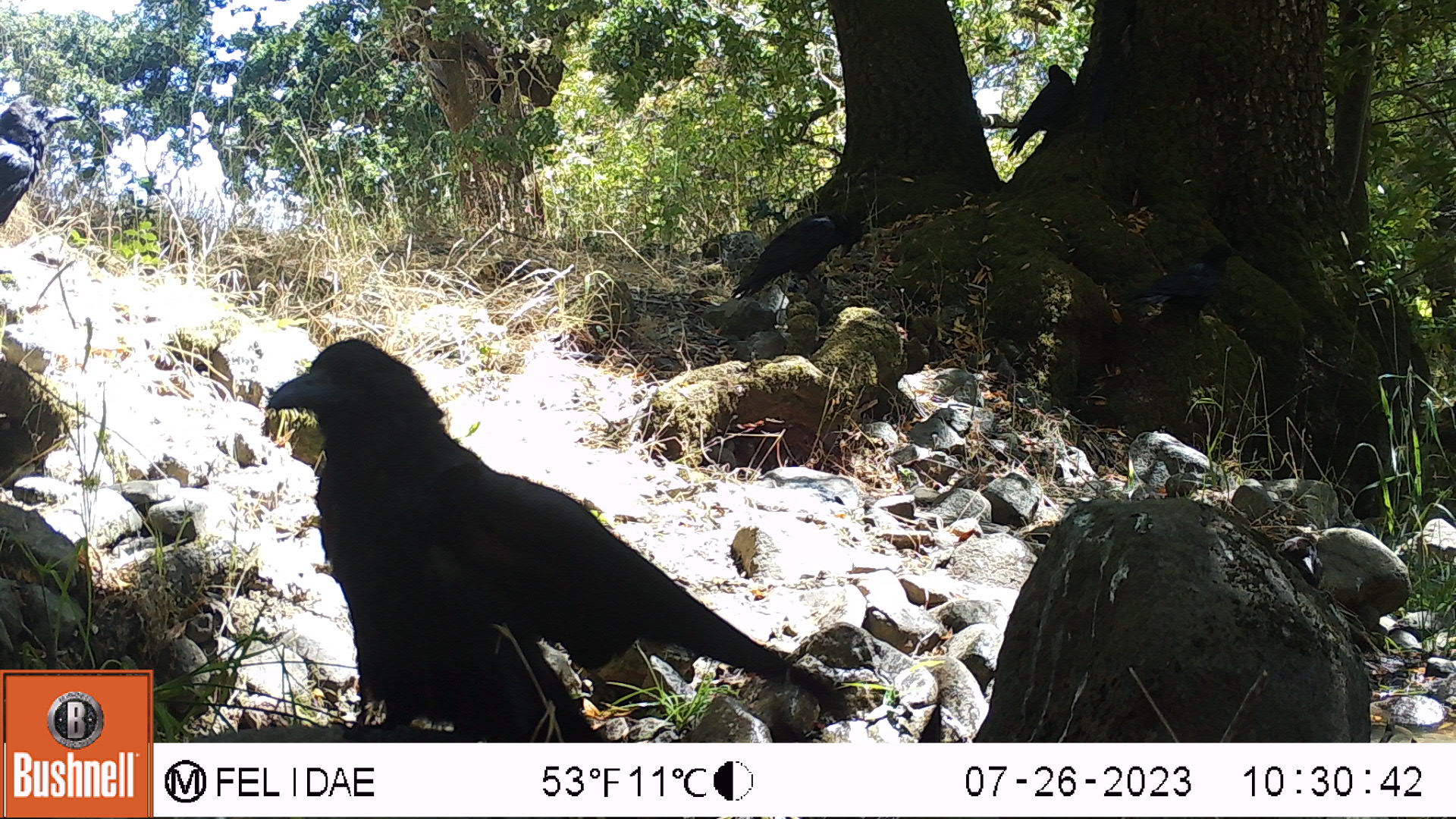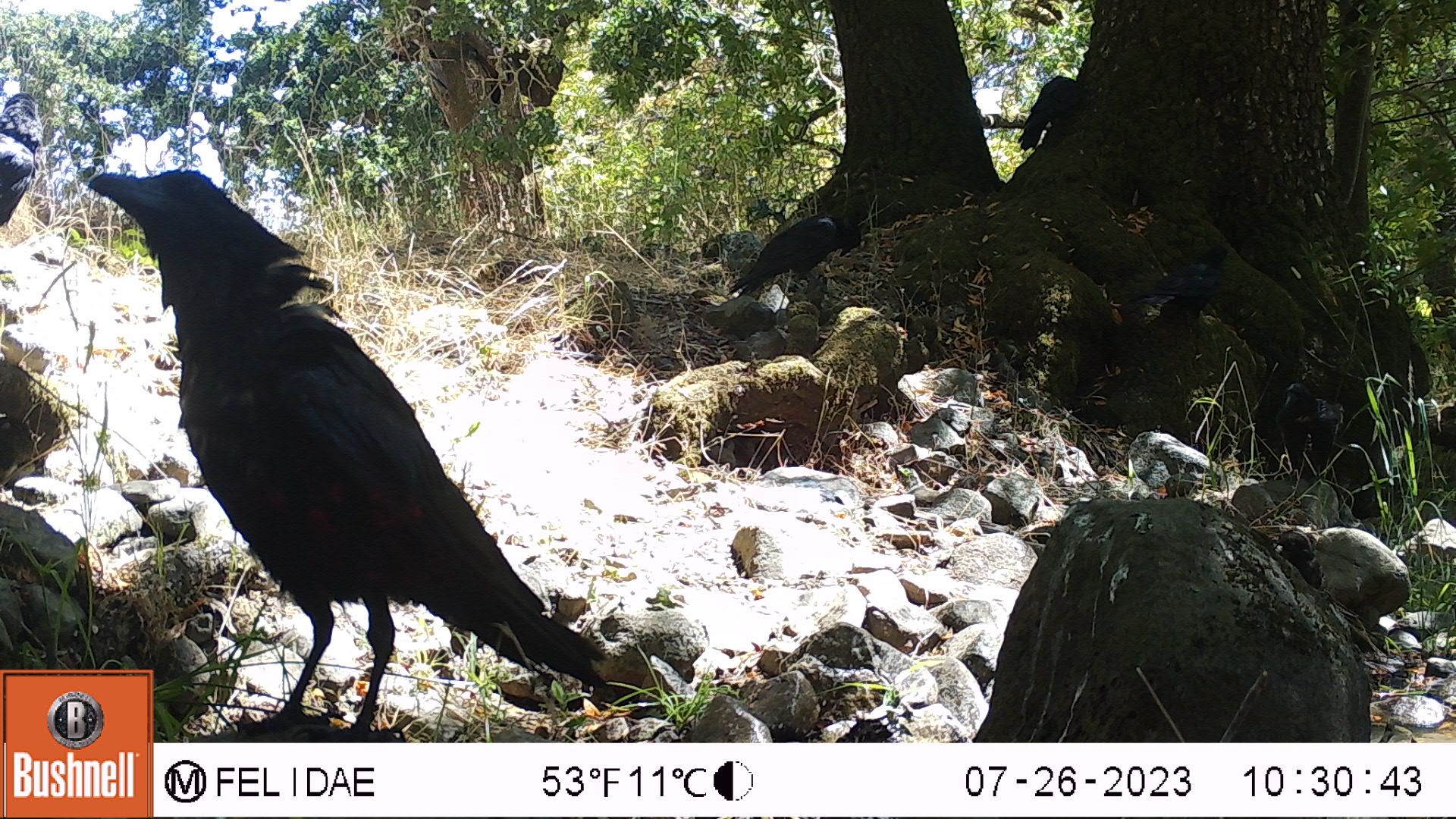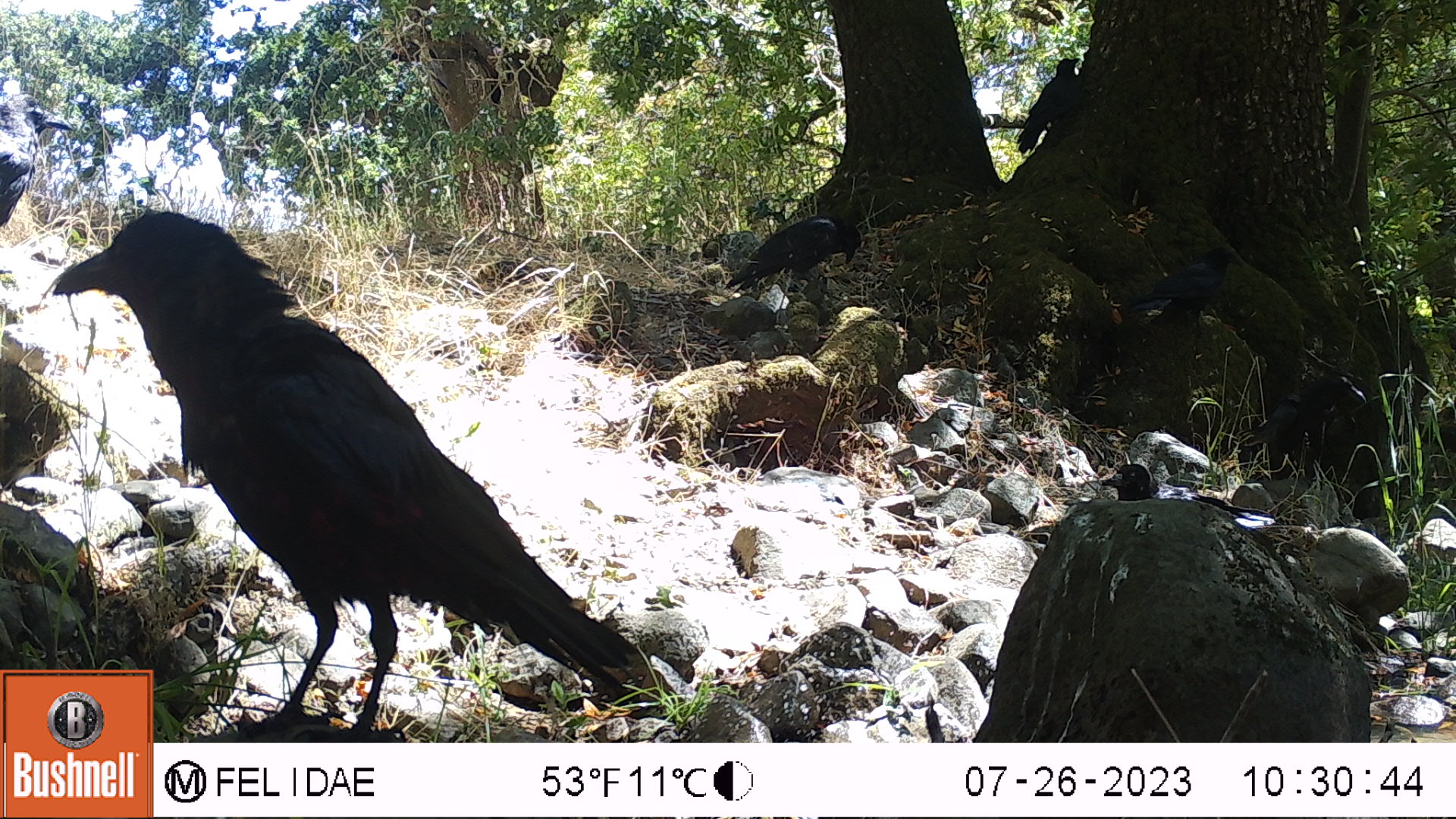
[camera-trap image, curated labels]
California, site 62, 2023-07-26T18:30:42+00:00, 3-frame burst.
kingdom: Animalia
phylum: Chordata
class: Aves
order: Passeriformes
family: Corvidae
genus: Corvus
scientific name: Corvus brachyrhynchos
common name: american crow